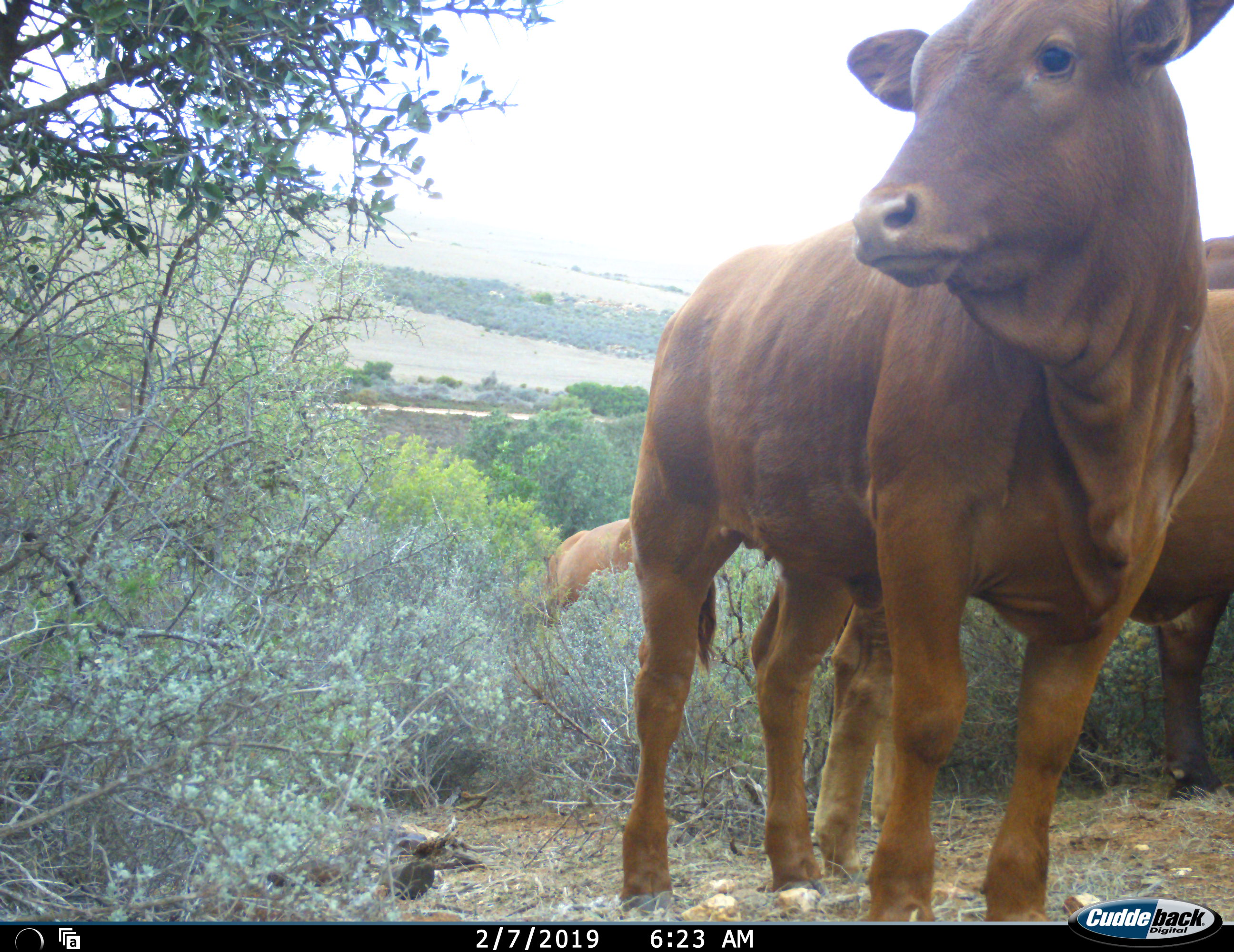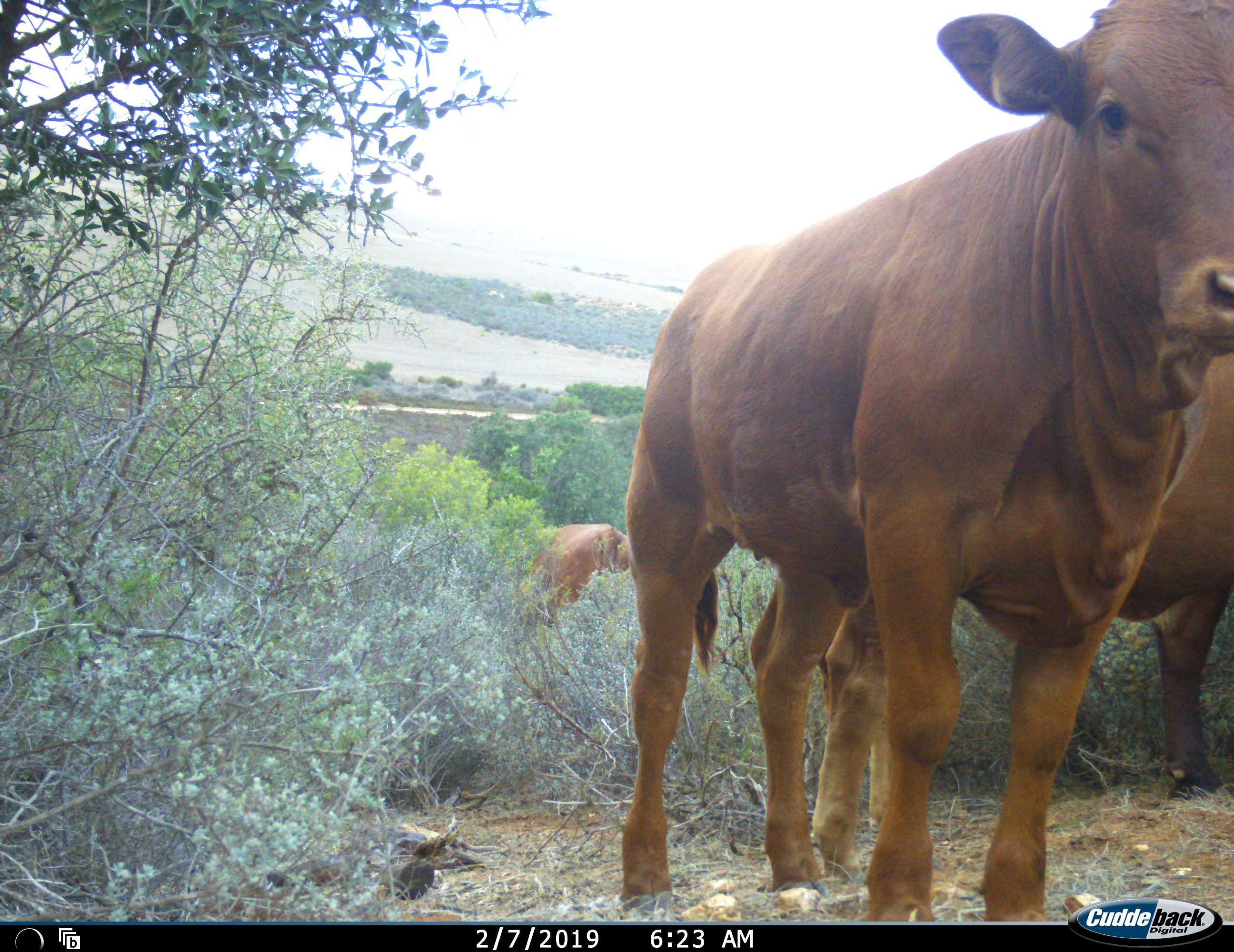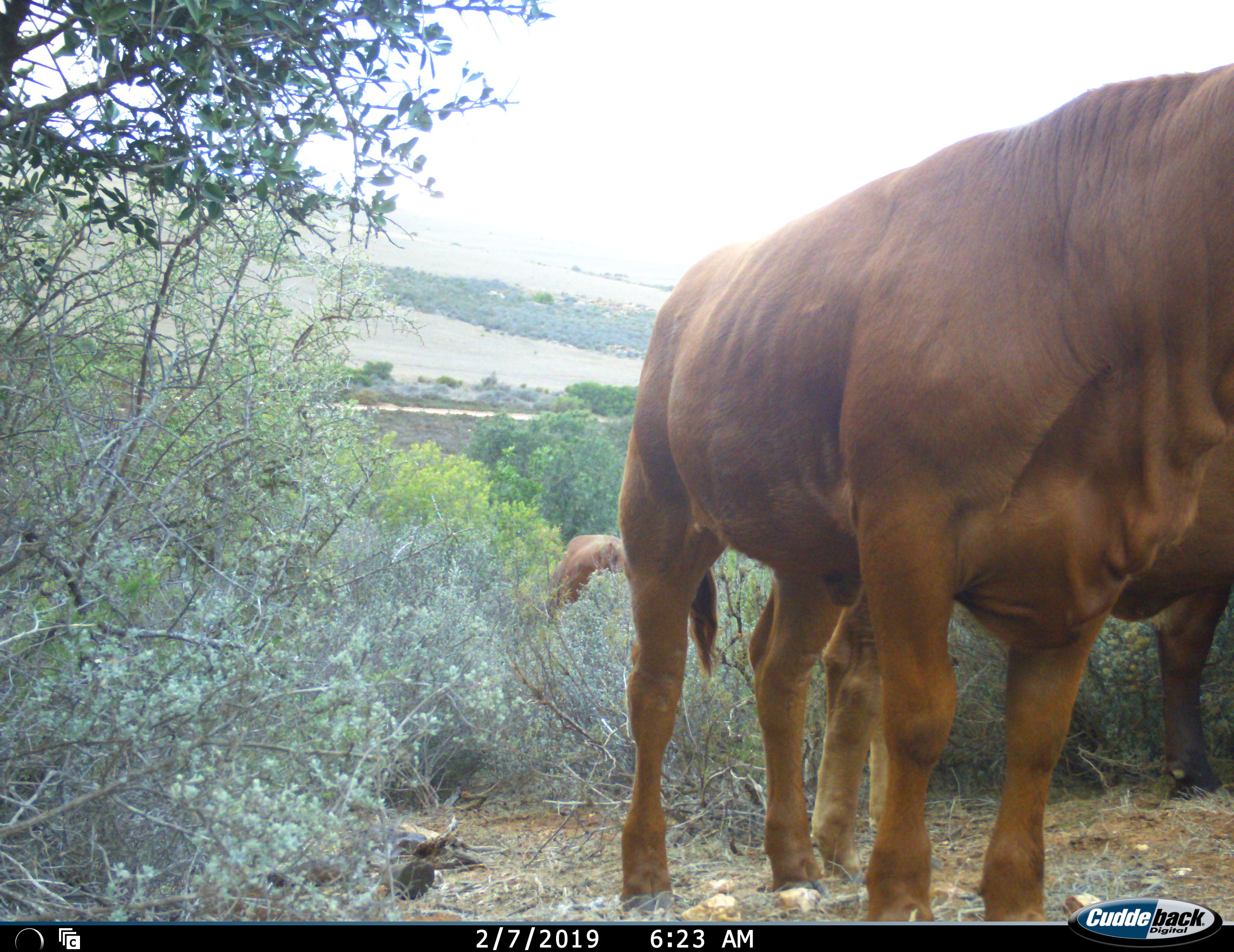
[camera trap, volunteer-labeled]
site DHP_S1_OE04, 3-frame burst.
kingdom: Animalia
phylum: Chordata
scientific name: Vertebrata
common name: domestic animal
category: domesticanimal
Domesticanimal (domestic animal) (Vertebrata), count 3. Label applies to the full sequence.